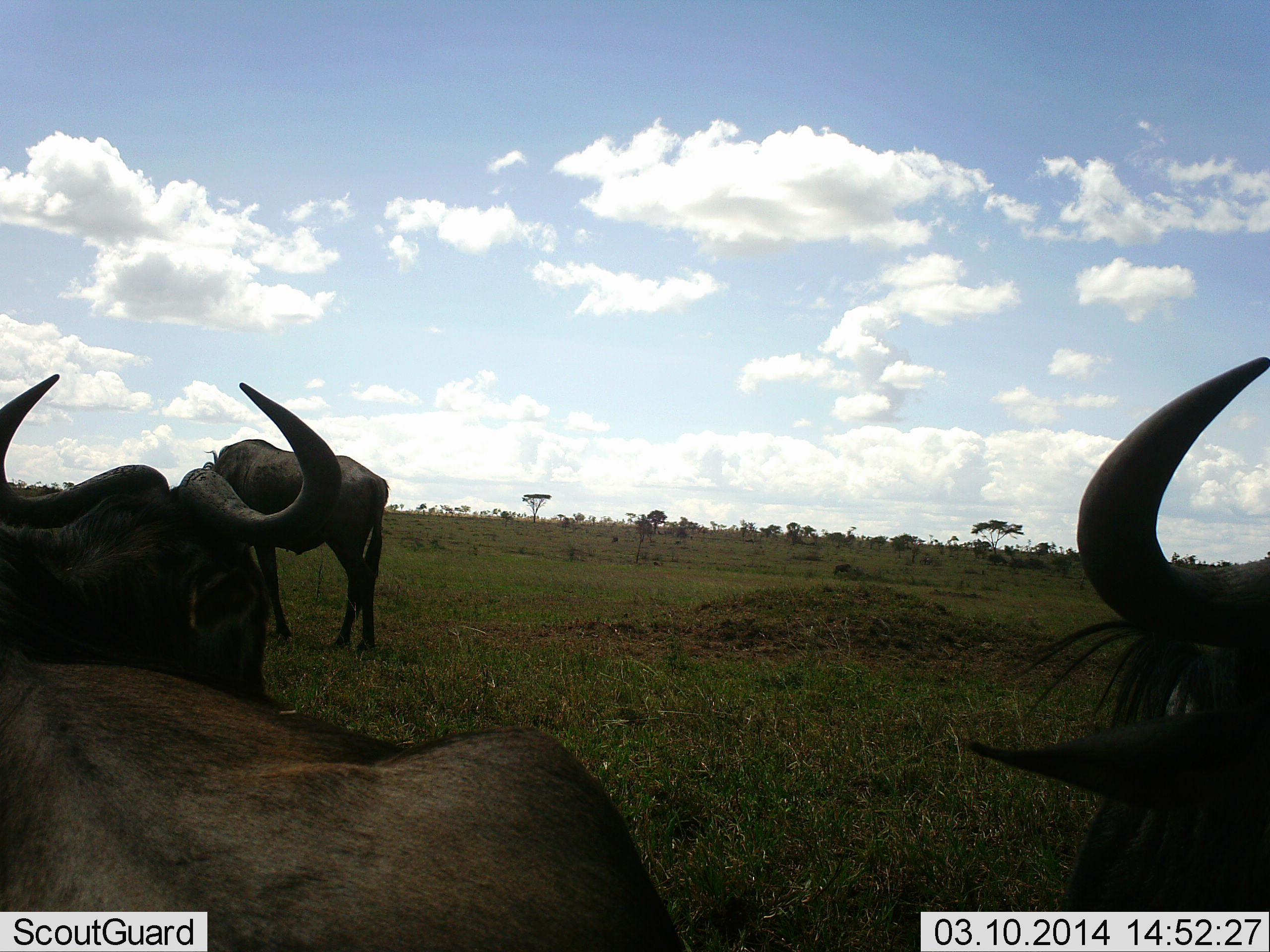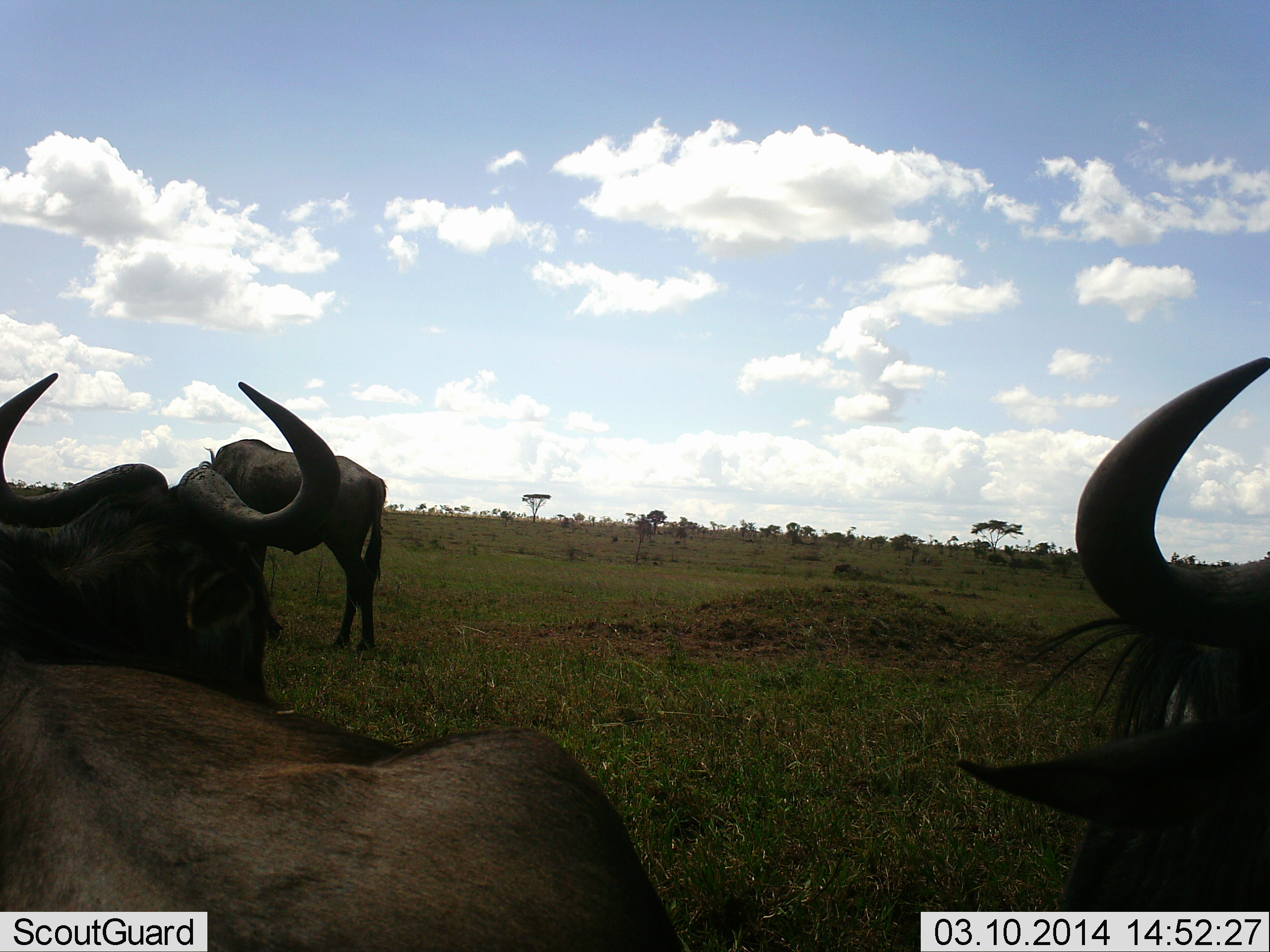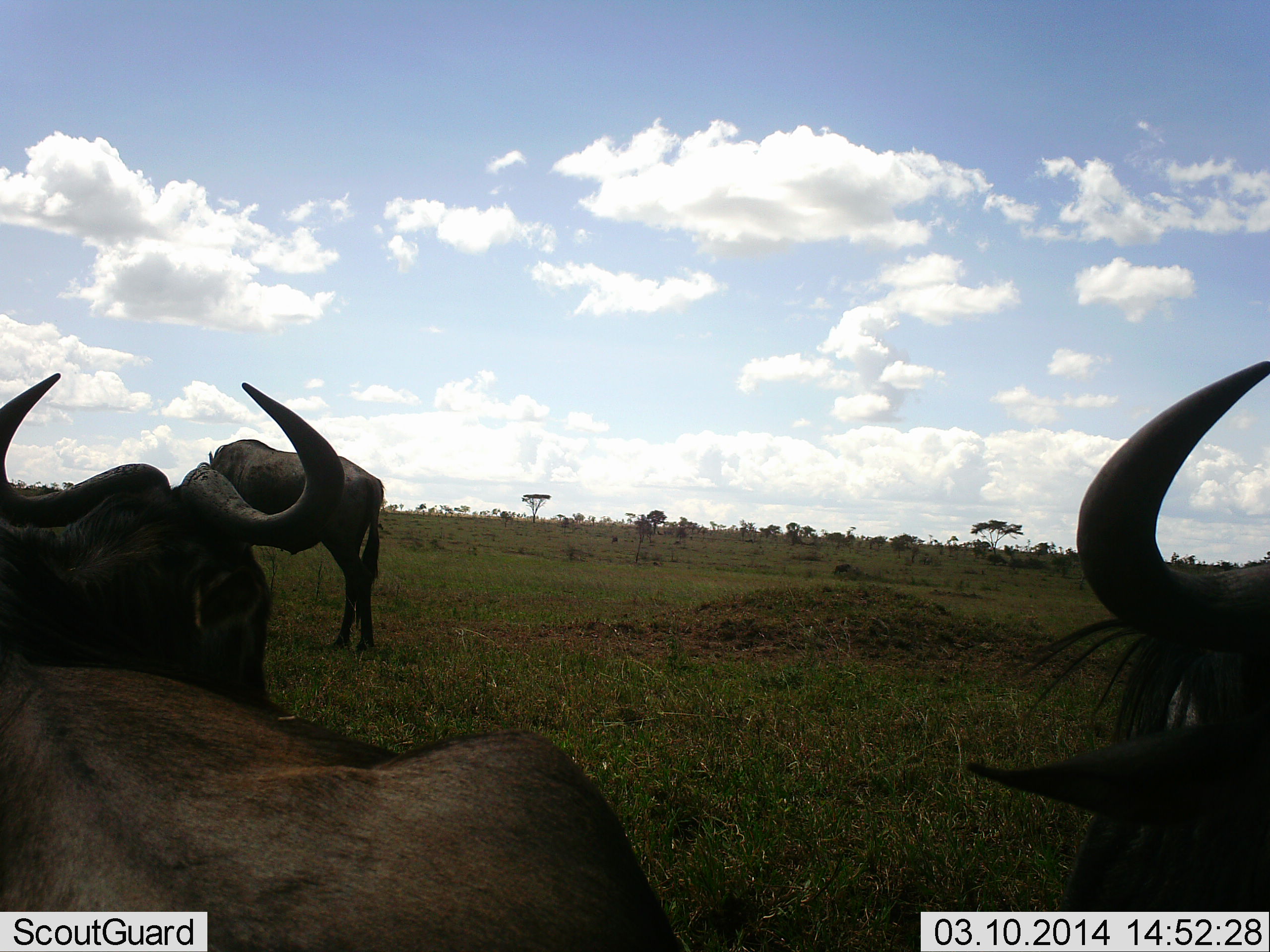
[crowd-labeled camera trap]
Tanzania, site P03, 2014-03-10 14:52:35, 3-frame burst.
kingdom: Animalia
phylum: Chordata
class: Mammalia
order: Artiodactyla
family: Bovidae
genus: Connochaetes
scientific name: Connochaetes taurinus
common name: blue wildebeest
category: wildebeest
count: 3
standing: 70%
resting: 60%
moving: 0%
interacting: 10%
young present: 0%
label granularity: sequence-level